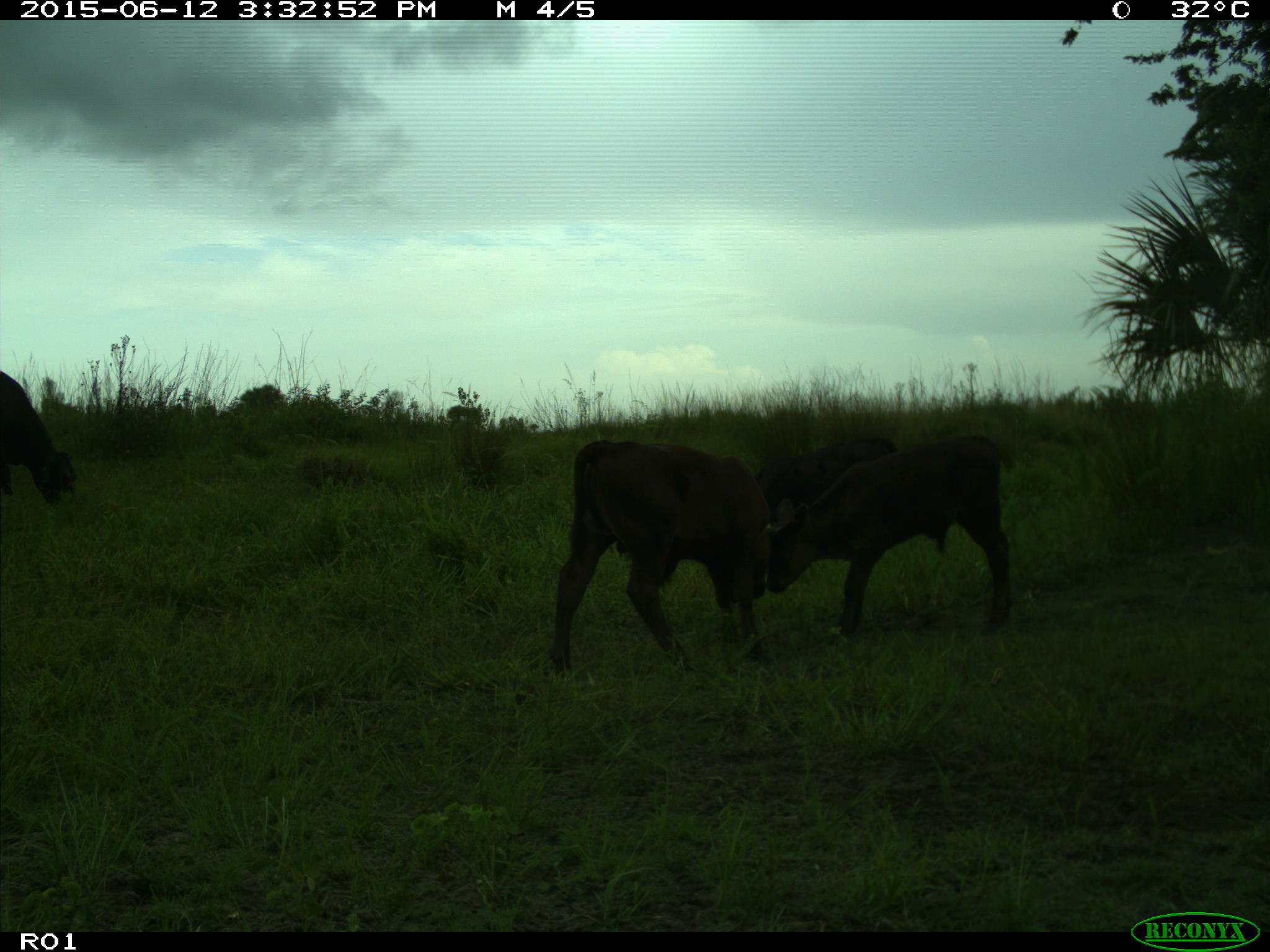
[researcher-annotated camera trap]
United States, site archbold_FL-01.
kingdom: Animalia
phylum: Chordata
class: Mammalia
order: Artiodactyla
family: Bovidae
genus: Bos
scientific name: Bos taurus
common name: domestic cow